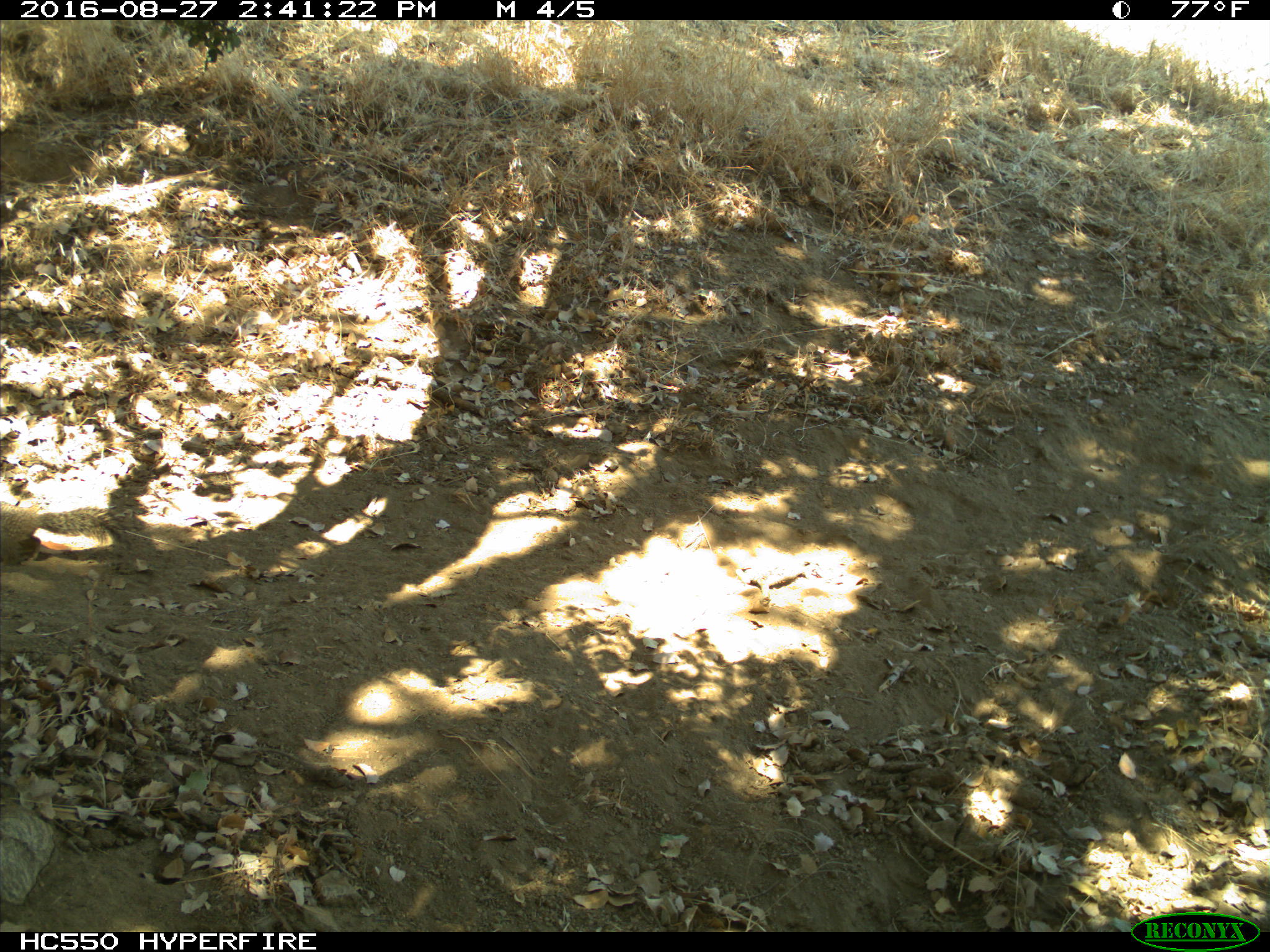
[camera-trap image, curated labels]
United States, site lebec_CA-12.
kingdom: Animalia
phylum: Chordata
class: Mammalia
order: Rodentia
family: Sciuridae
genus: Otospermophilus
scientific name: Otospermophilus beecheyi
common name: california ground squirrel